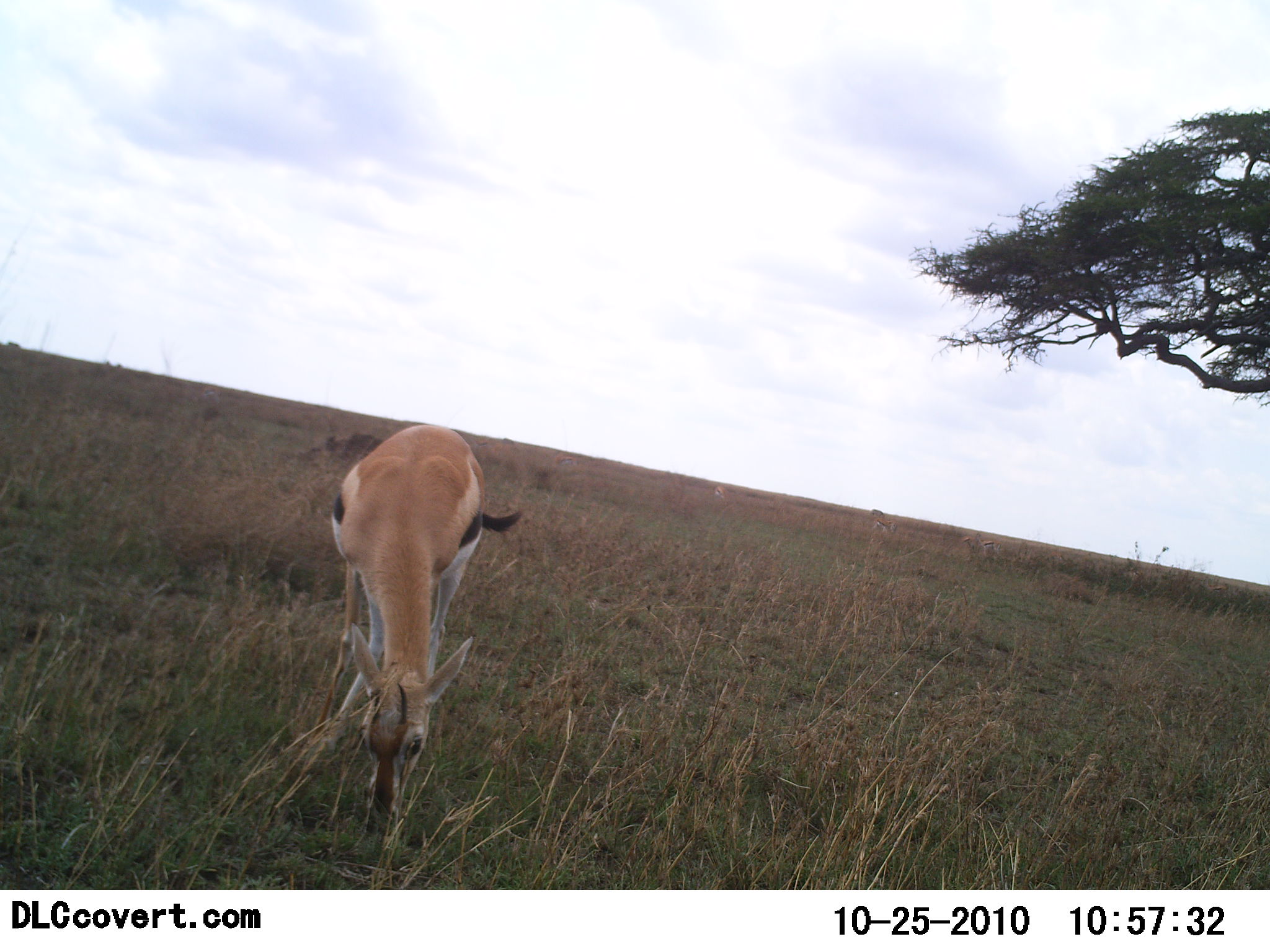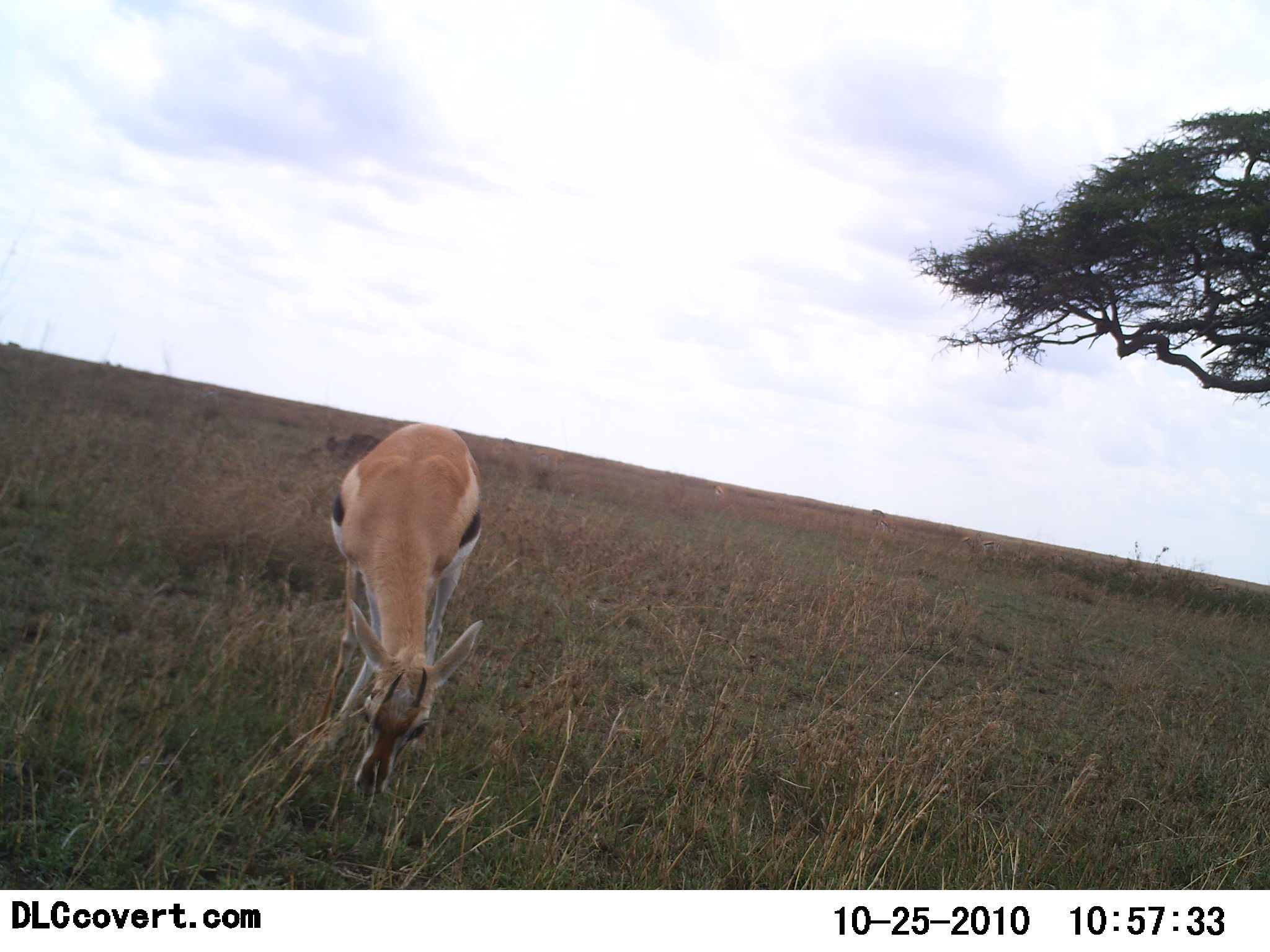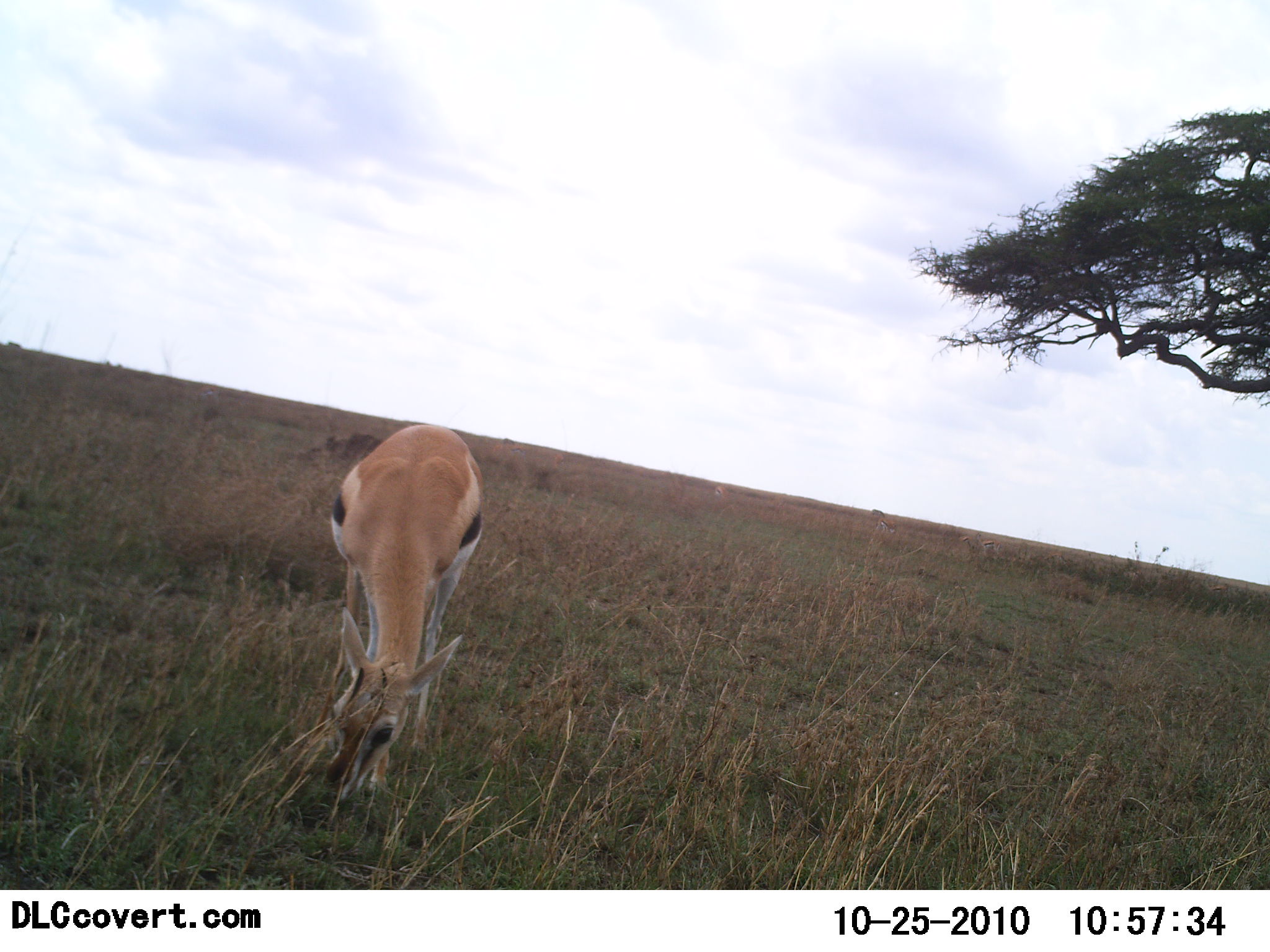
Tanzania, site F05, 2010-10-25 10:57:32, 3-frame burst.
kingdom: Animalia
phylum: Chordata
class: Mammalia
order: Artiodactyla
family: Bovidae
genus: Eudorcas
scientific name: Eudorcas thomsonii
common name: thomson's gazelle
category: gazellethomsons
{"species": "gazellethomsons (thomson's gazelle) (Eudorcas thomsonii)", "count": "1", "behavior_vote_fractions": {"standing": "5%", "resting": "0%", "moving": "0%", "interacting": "0%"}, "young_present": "0%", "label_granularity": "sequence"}